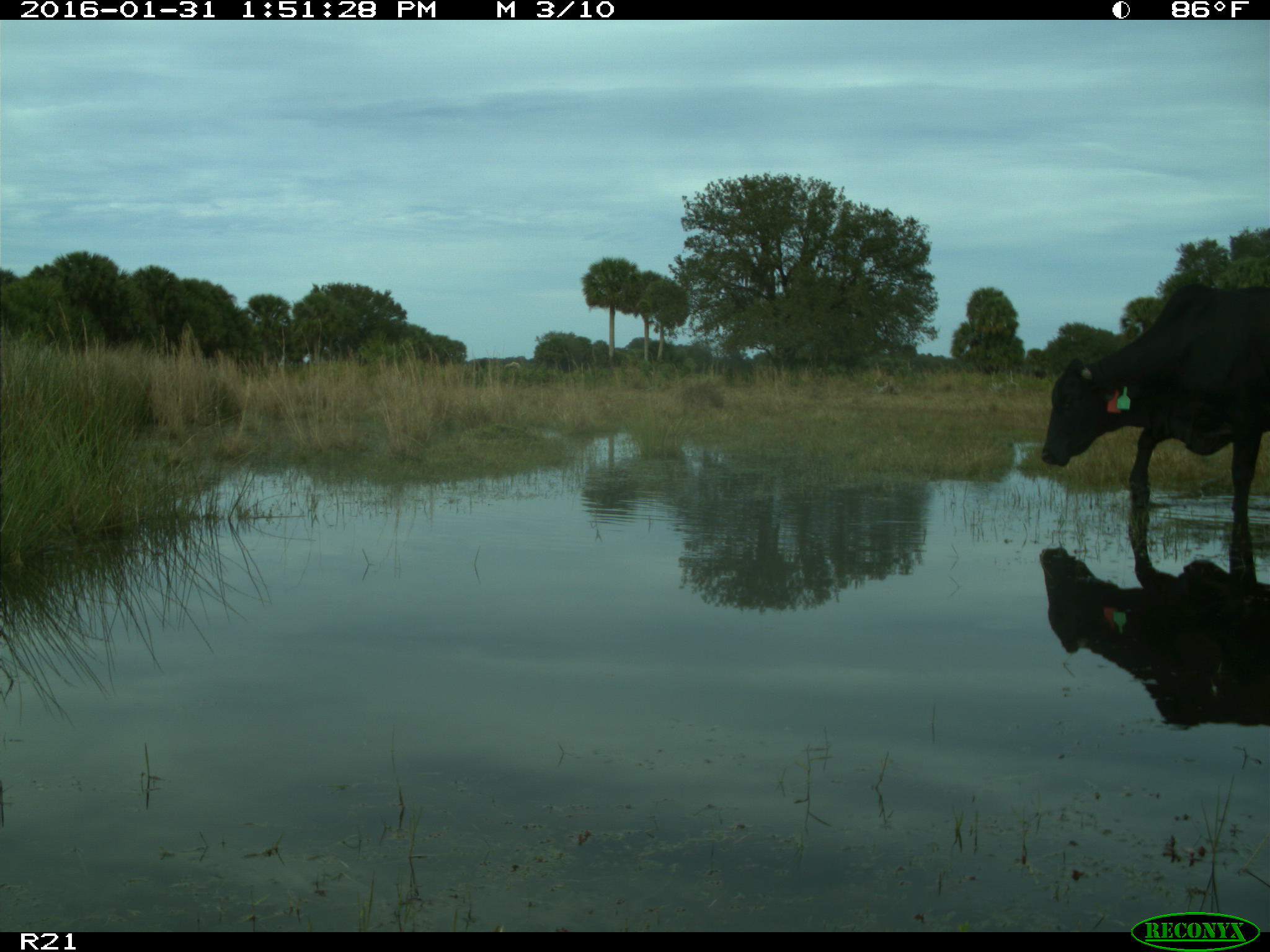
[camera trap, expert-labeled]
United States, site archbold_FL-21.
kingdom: Animalia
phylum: Chordata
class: Mammalia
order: Artiodactyla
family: Bovidae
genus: Bos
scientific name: Bos taurus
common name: domestic cow